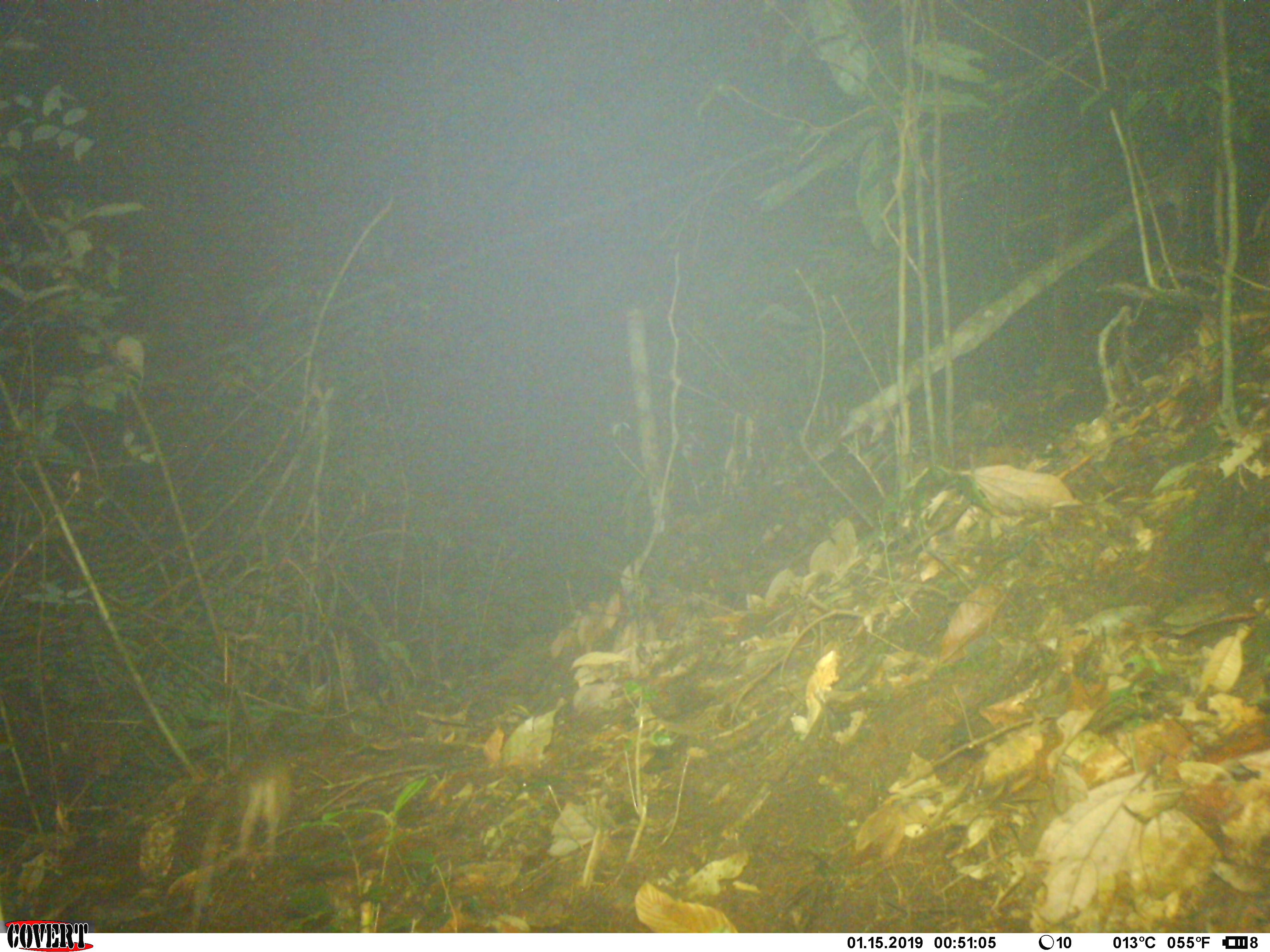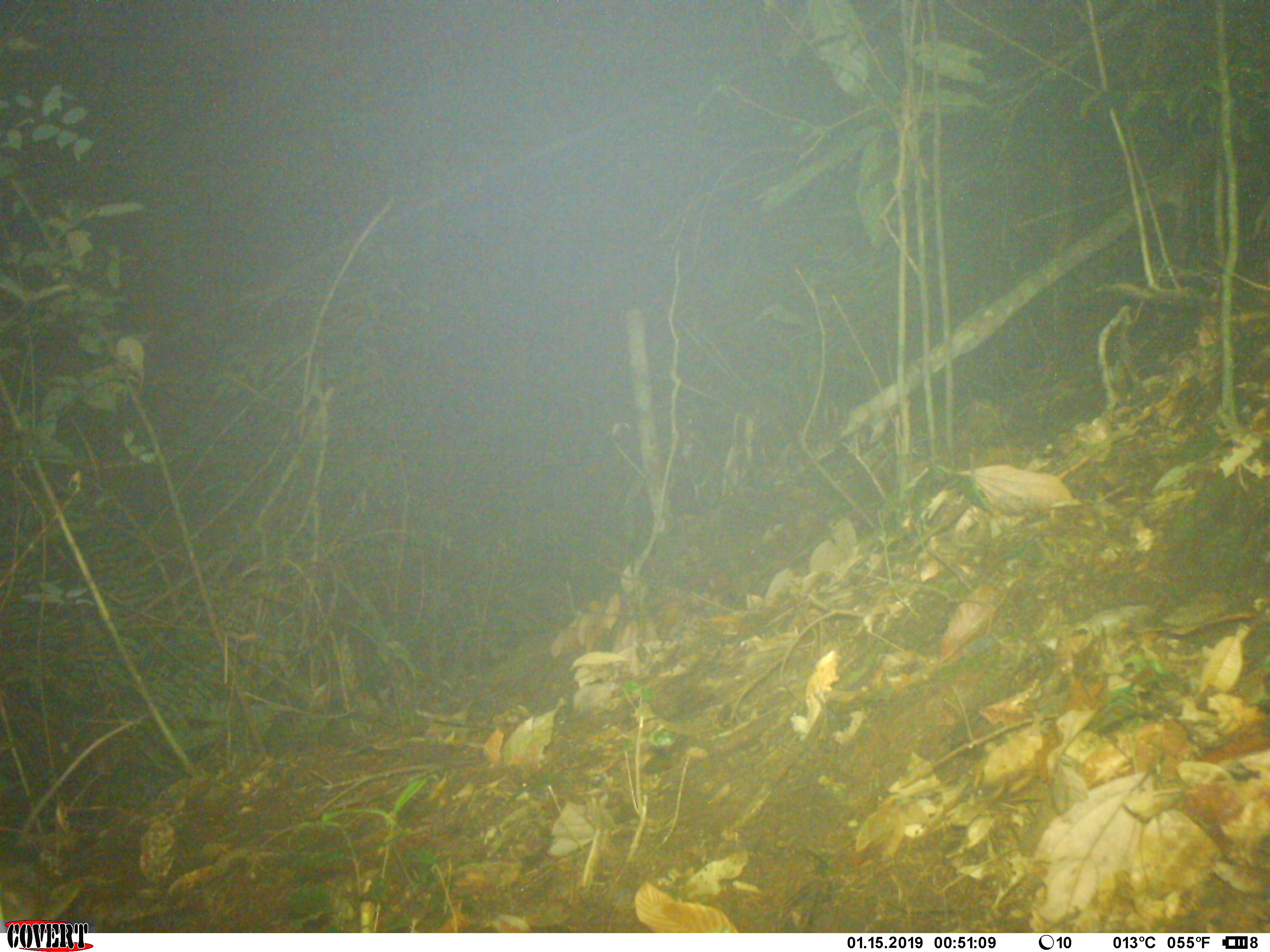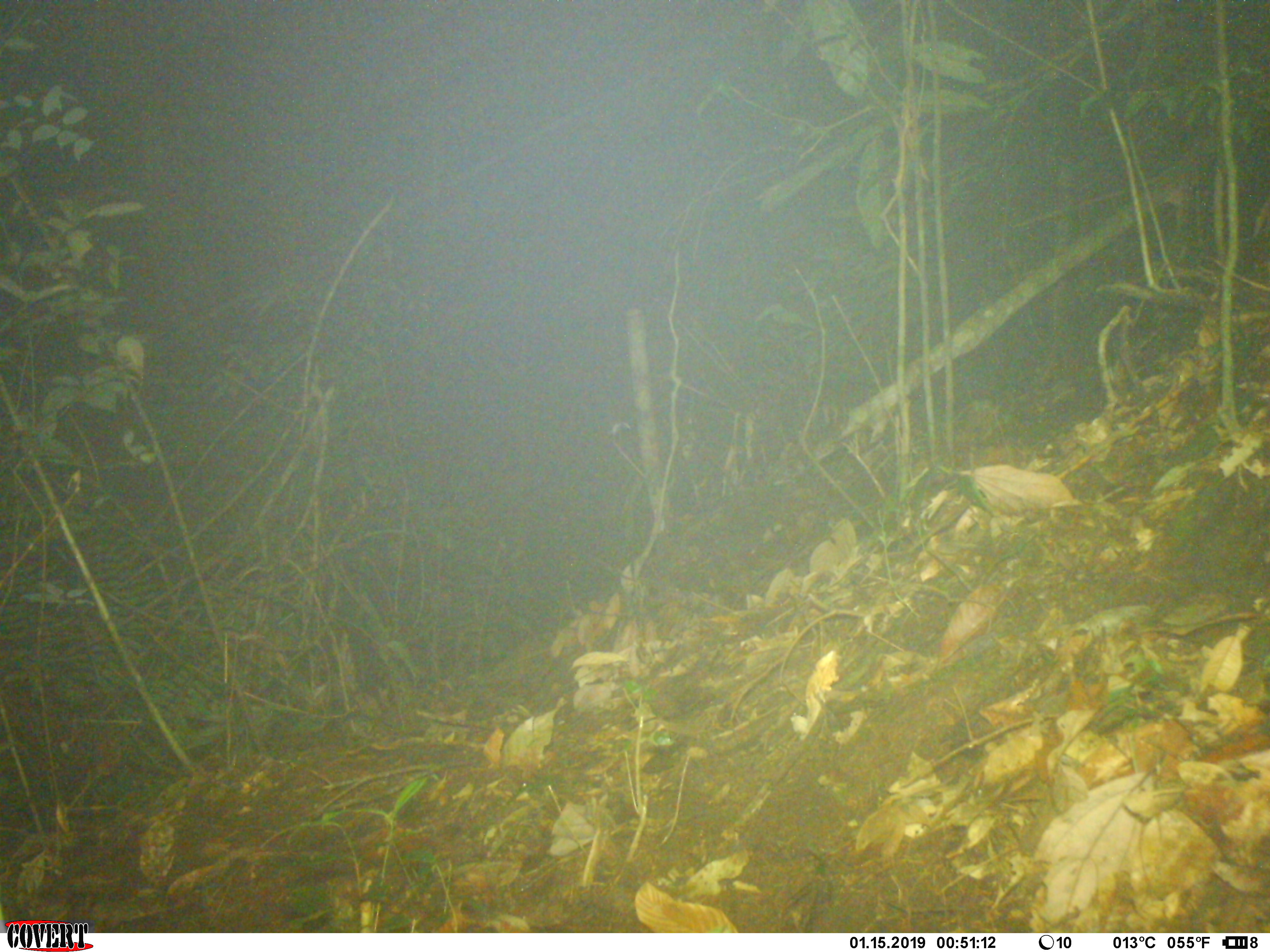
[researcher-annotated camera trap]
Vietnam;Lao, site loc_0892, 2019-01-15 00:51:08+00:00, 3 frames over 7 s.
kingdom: Animalia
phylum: Chordata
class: Mammalia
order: Rodentia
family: Muridae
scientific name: Muridae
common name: old-world mice and rats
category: unidentified murid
Unidentified murid (old-world mice and rats) (Muridae). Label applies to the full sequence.